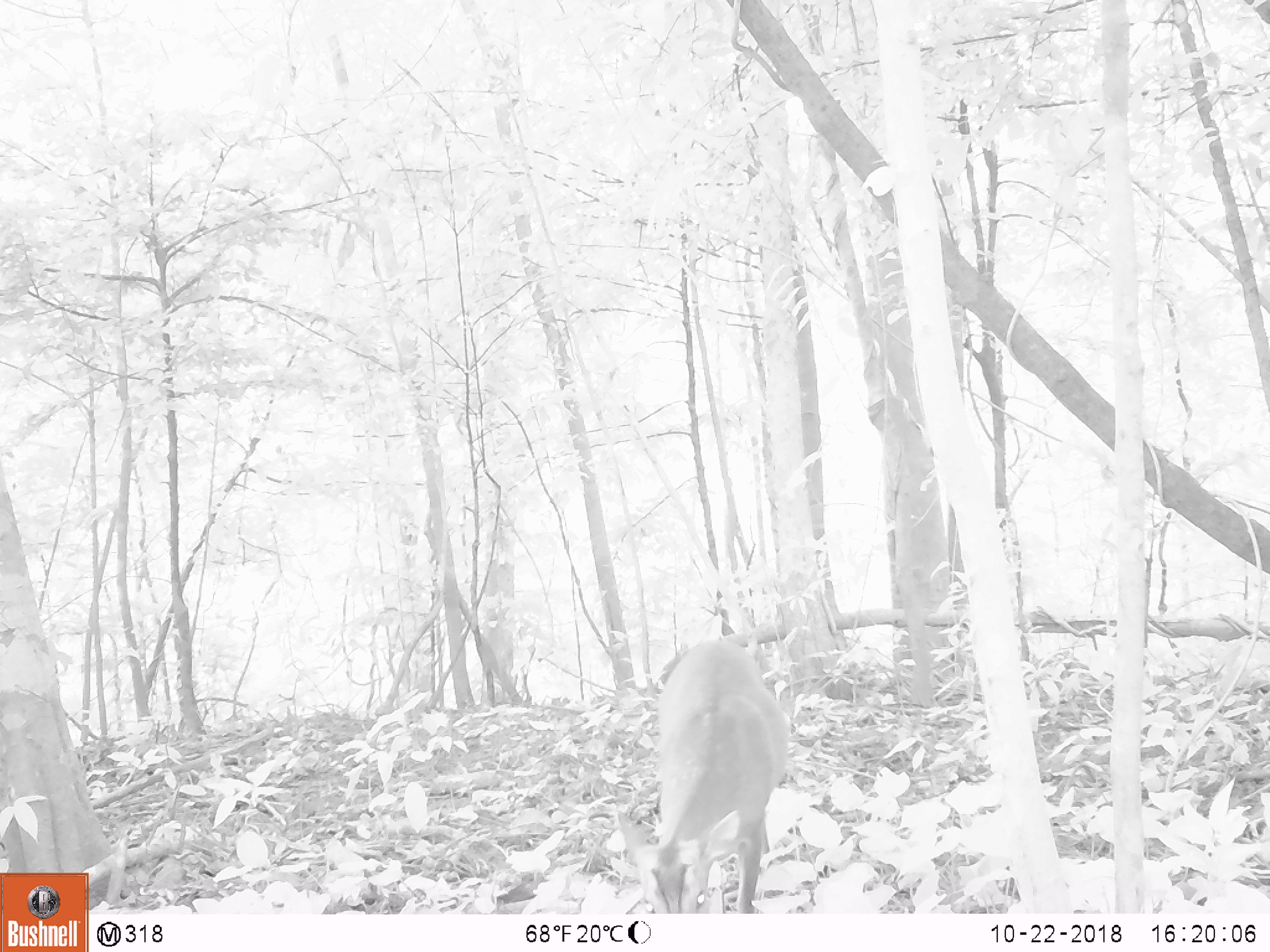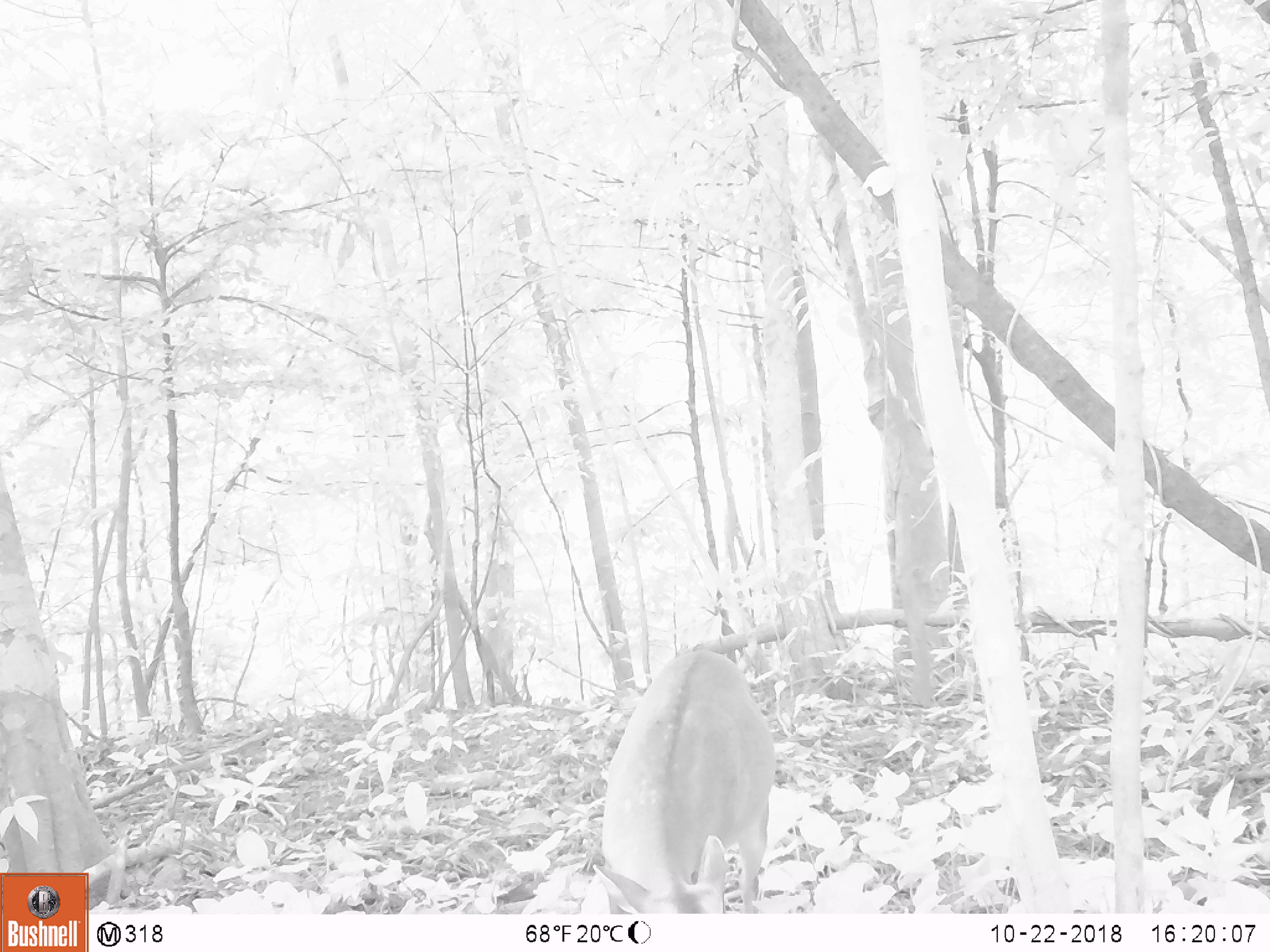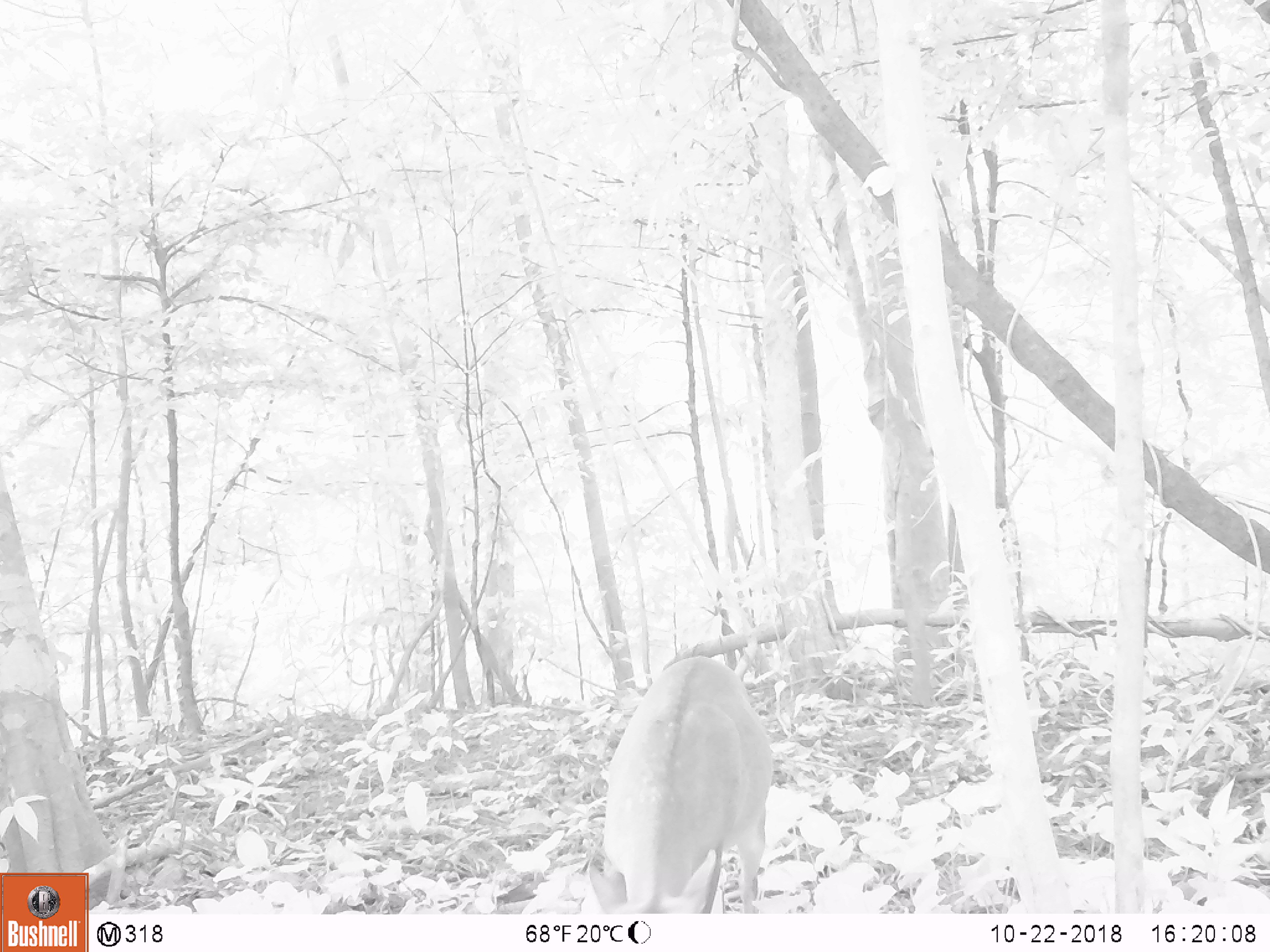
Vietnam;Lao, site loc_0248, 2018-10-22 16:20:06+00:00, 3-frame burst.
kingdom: Animalia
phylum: Chordata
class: Mammalia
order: Artiodactyla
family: Cervidae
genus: Muntiacus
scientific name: Muntiacus vuquangensis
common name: large-antlered muntjac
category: large antlered muntjac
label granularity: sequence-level